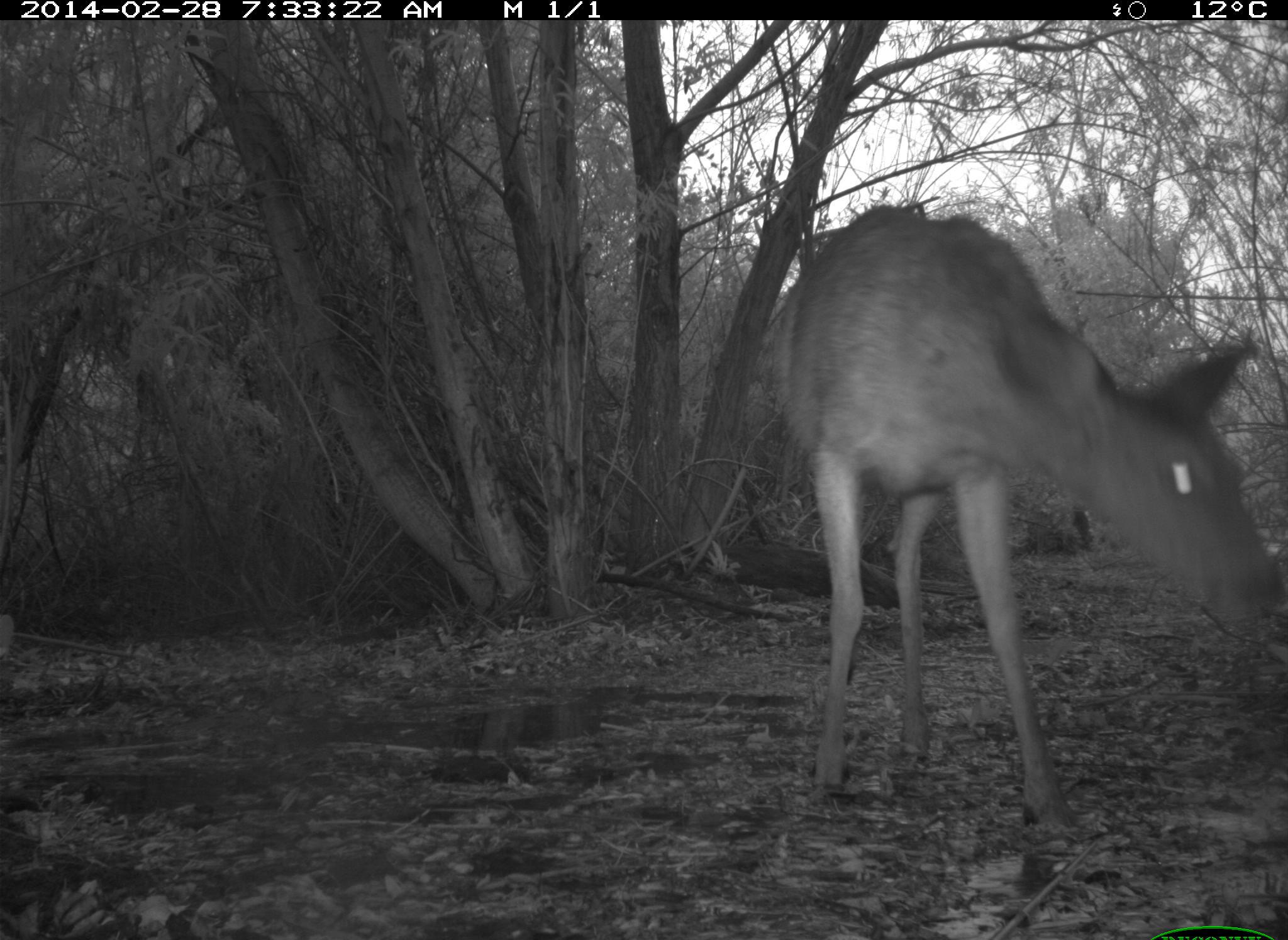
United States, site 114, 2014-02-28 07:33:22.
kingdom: Animalia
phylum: Chordata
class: Mammalia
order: Artiodactyla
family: Cervidae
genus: Odocoileus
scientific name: Odocoileus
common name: deer